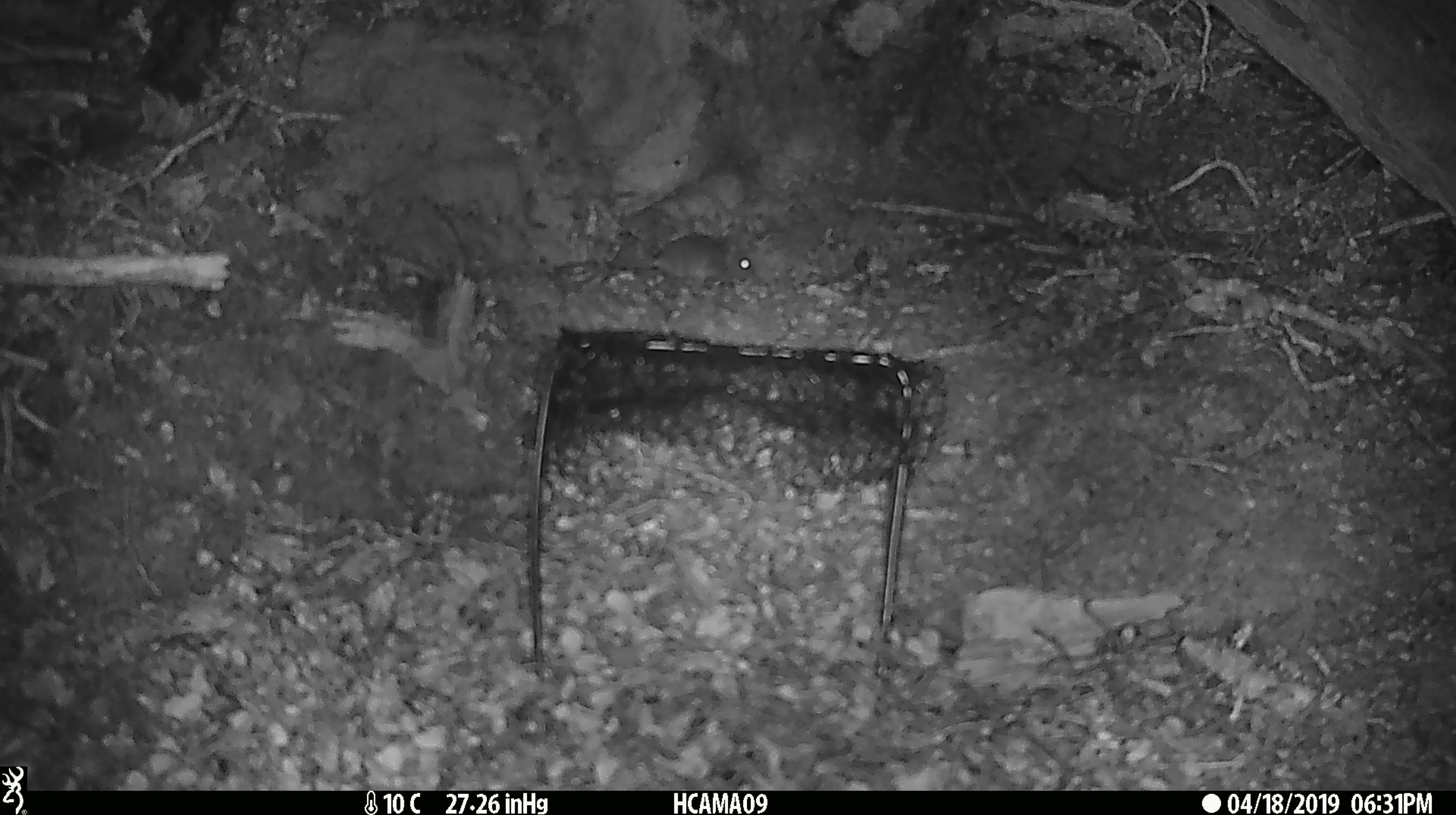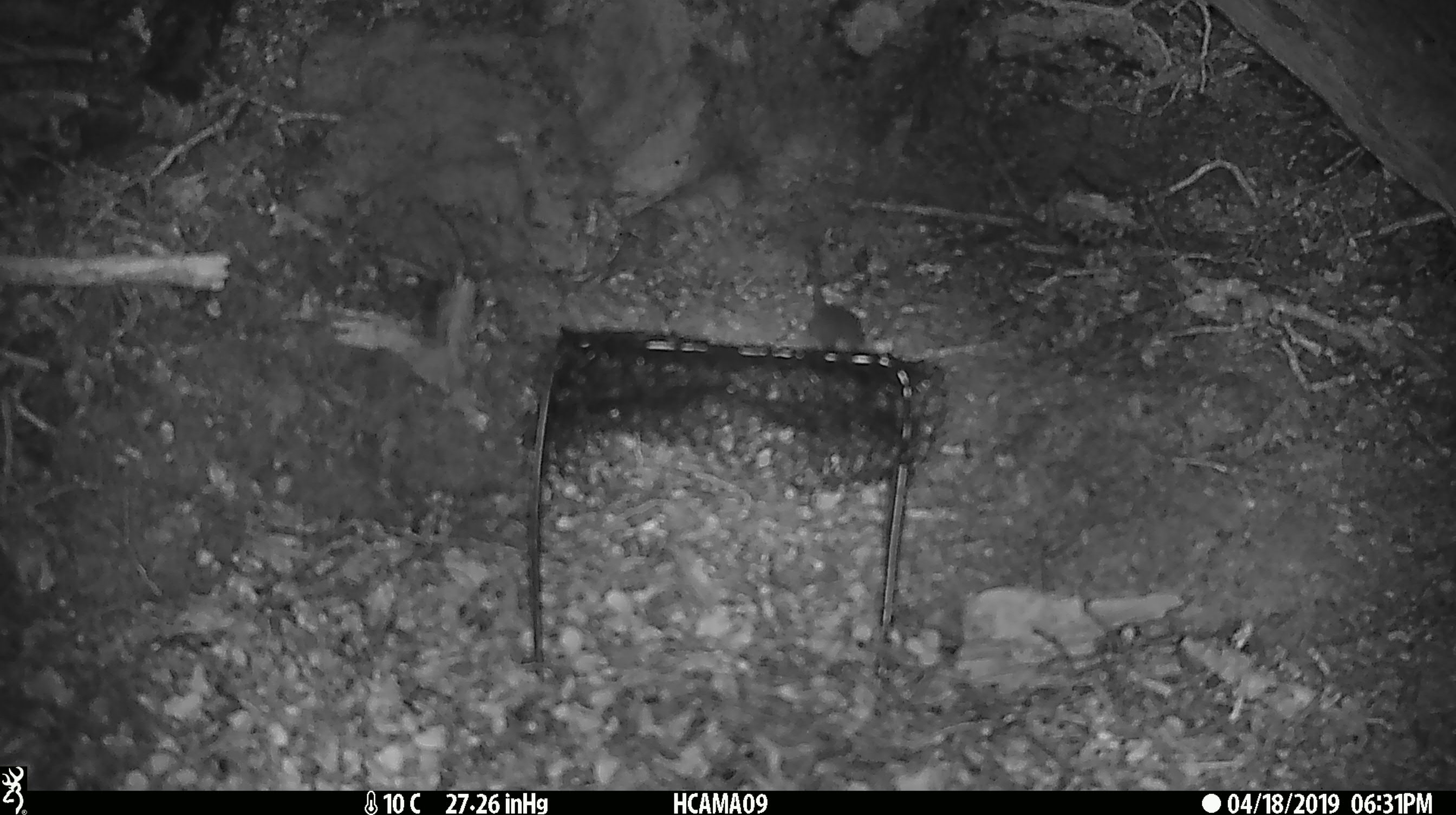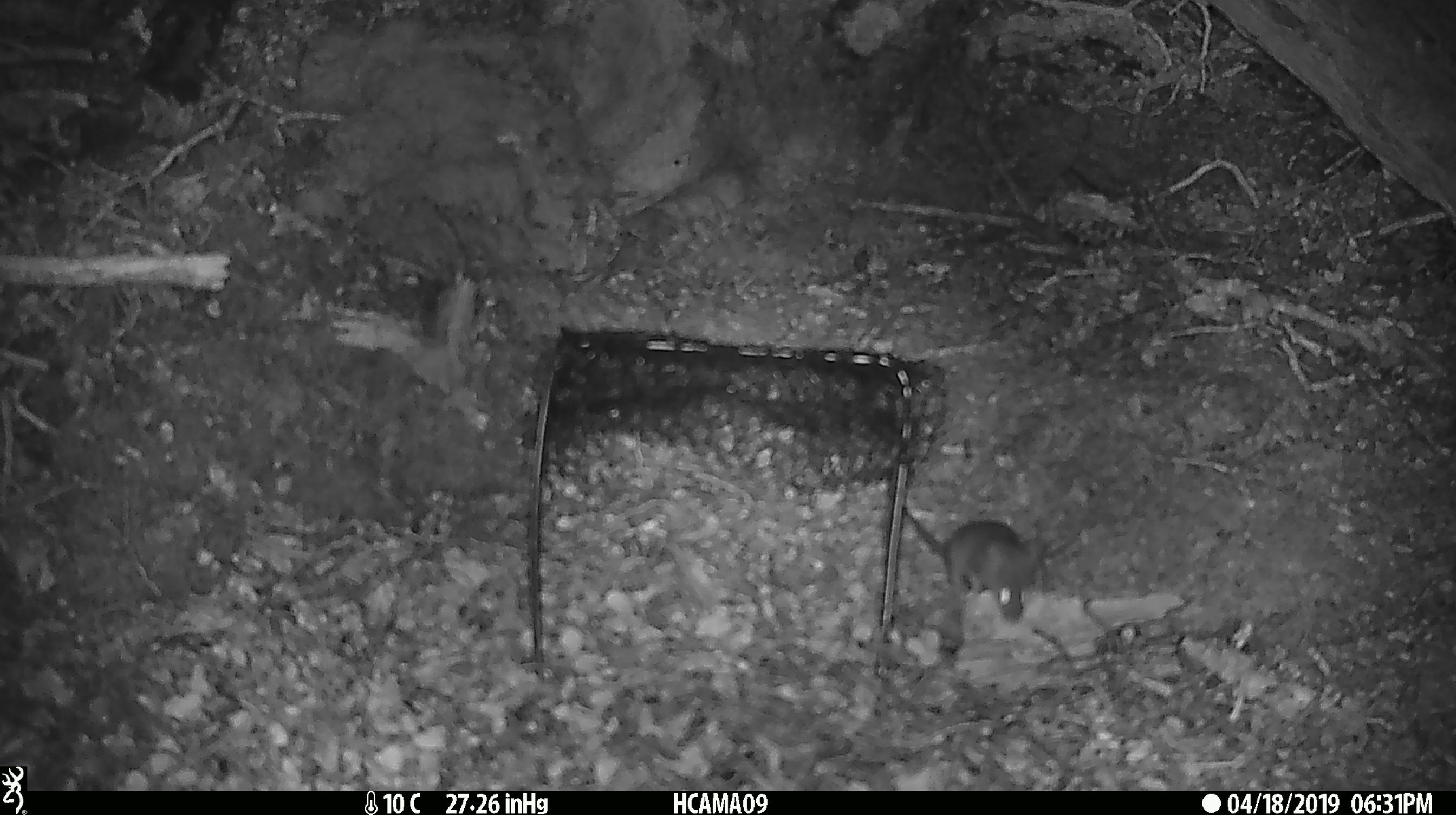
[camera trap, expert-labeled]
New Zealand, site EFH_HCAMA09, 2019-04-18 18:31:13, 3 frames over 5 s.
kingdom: Animalia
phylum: Chordata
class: Mammalia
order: Rodentia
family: Muridae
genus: Mus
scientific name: Mus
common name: mouse